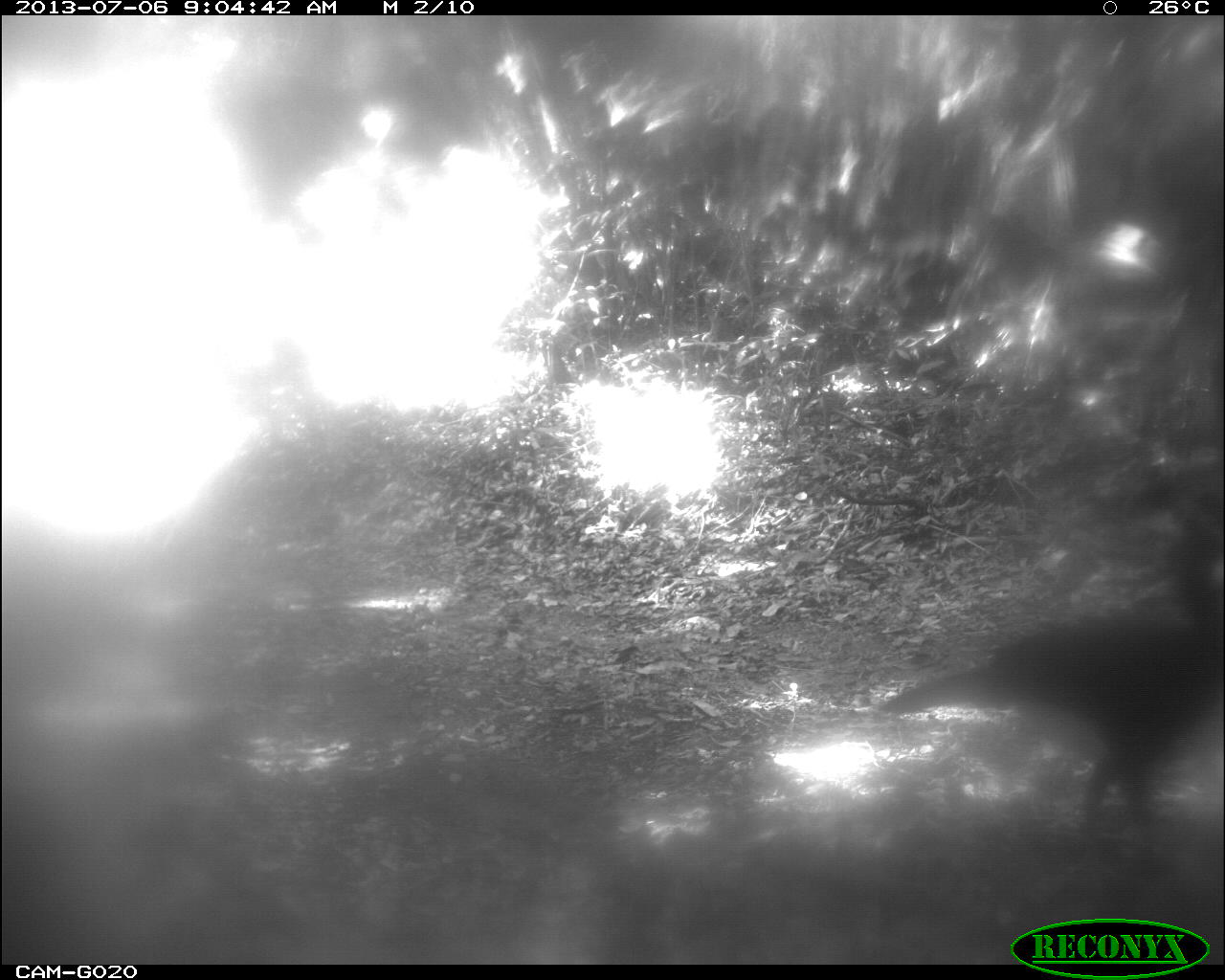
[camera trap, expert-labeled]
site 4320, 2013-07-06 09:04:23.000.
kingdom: Animalia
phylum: Chordata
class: Aves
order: Galliformes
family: Cracidae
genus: Crax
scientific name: Crax rubra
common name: great curassow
Crax rubra (great curassow), count 1, sex male.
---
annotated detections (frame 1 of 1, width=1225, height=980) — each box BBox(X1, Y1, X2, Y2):
crax rubra: BBox(873, 511, 1225, 844)